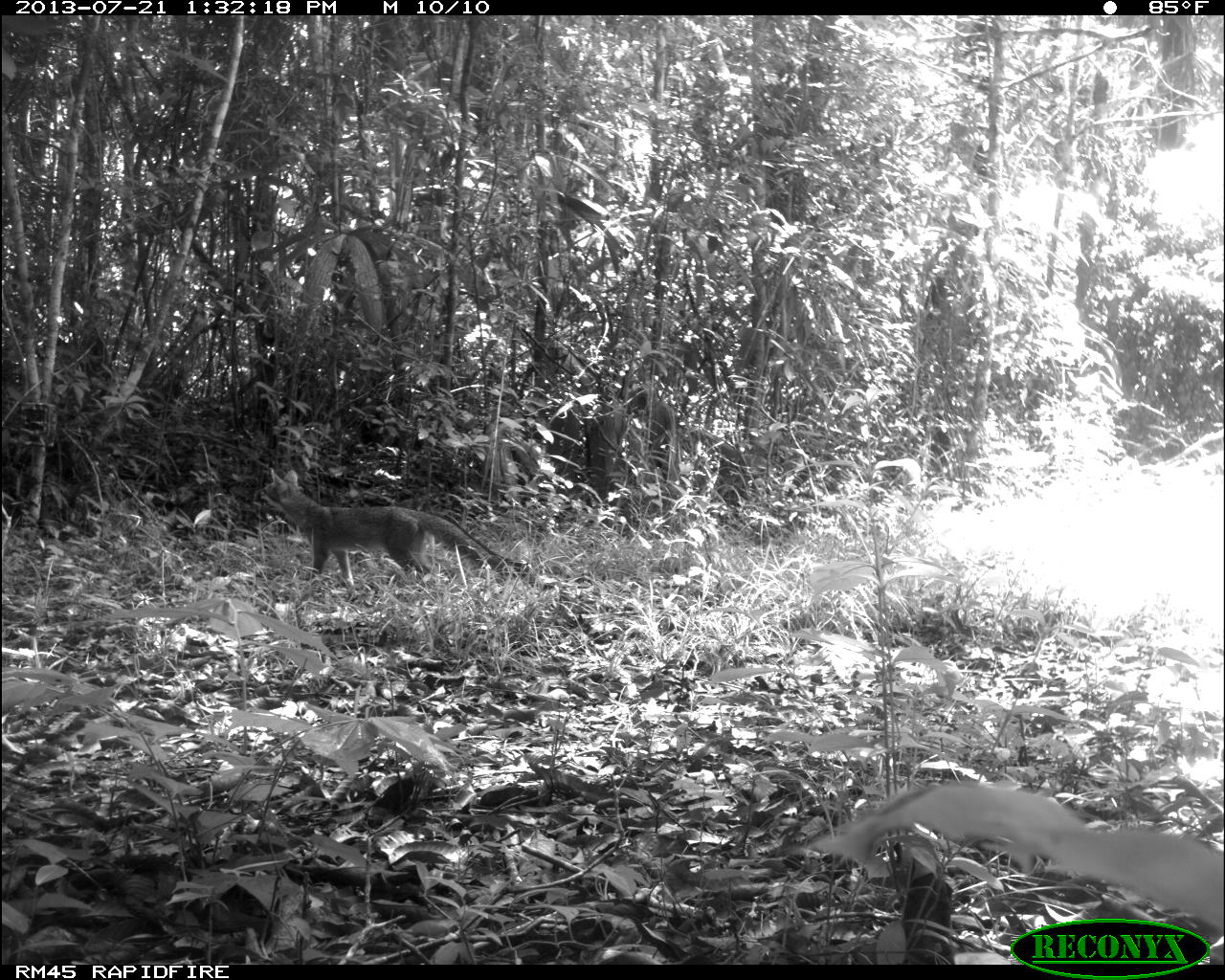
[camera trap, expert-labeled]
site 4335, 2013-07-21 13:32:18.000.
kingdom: Animalia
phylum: Chordata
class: Mammalia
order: Carnivora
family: Canidae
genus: Urocyon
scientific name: Urocyon cinereoargenteus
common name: gray fox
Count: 1.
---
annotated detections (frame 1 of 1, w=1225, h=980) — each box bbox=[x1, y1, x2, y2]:
urocyon cinereoargenteus: bbox=[257, 466, 530, 598]